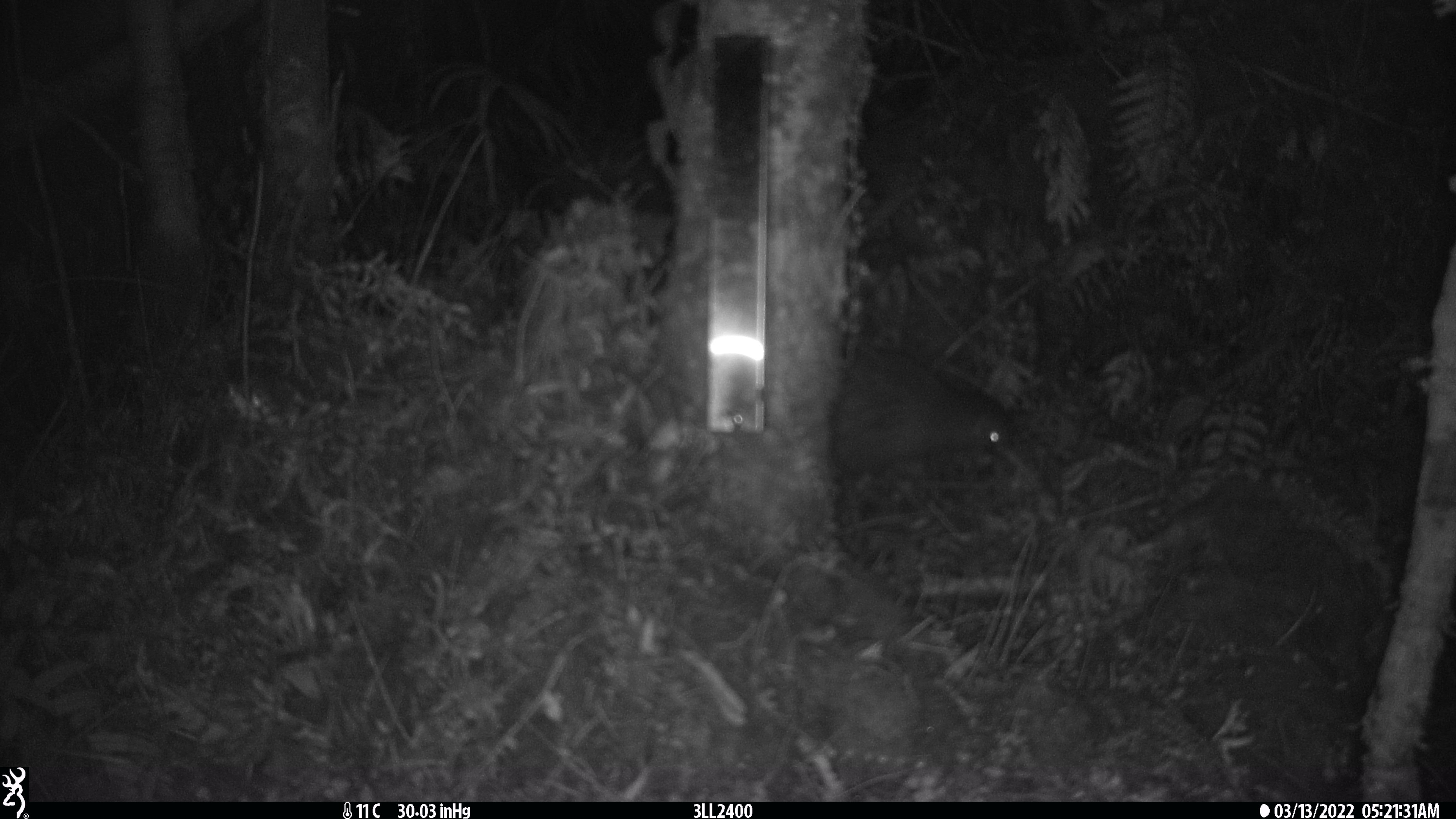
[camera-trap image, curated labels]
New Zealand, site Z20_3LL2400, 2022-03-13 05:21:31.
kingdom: Animalia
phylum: Chordata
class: Aves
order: Apterygiformes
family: Apterygidae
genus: Apteryx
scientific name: Apteryx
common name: kiwi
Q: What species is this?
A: Kiwi (Apteryx).